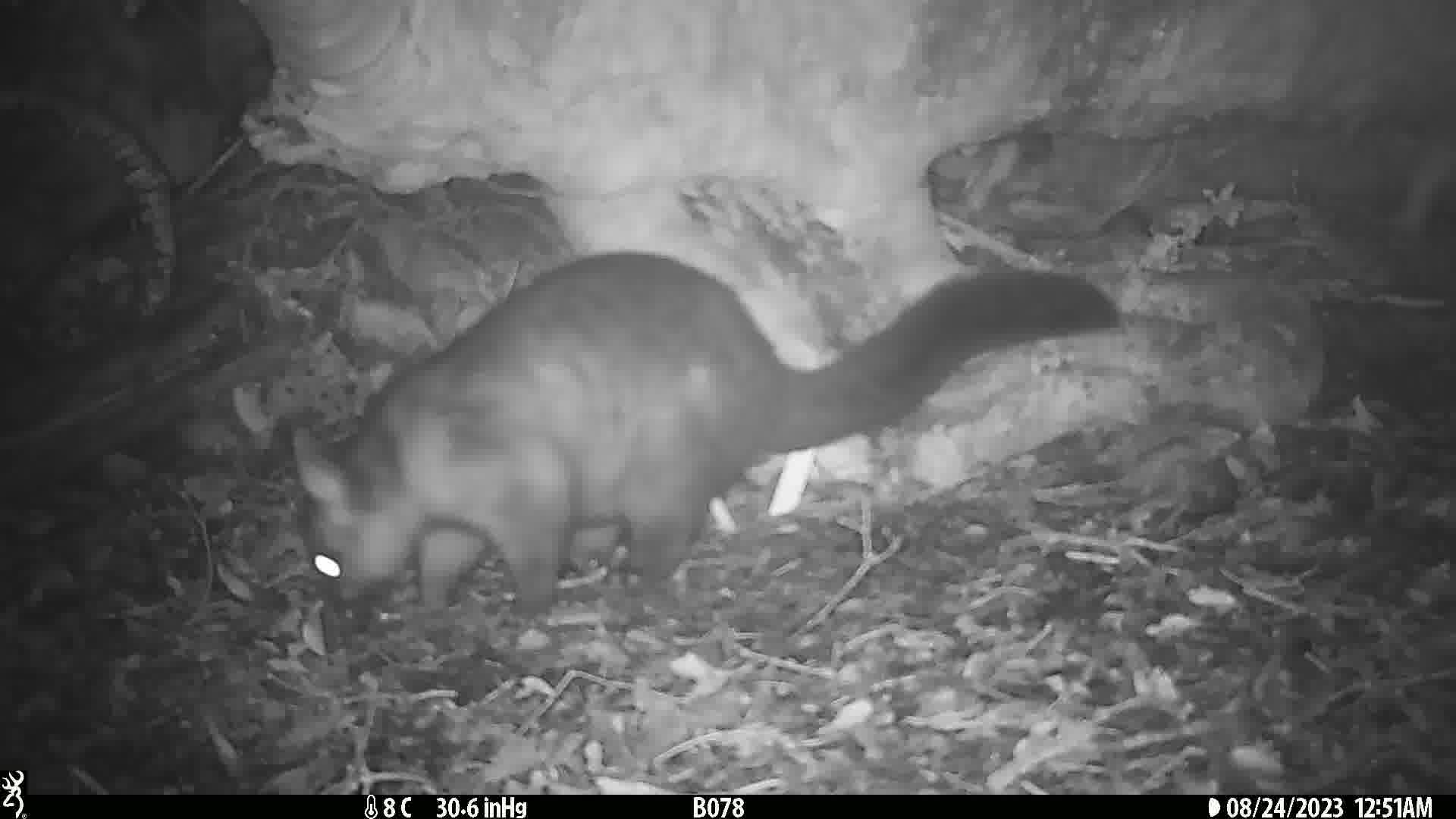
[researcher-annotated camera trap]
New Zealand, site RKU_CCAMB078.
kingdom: Animalia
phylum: Chordata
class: Mammalia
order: Diprotodontia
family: Phalangeridae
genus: Trichosurus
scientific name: Trichosurus vulpecula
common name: common brushtail possum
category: possum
Possum (common brushtail possum) (Trichosurus vulpecula).